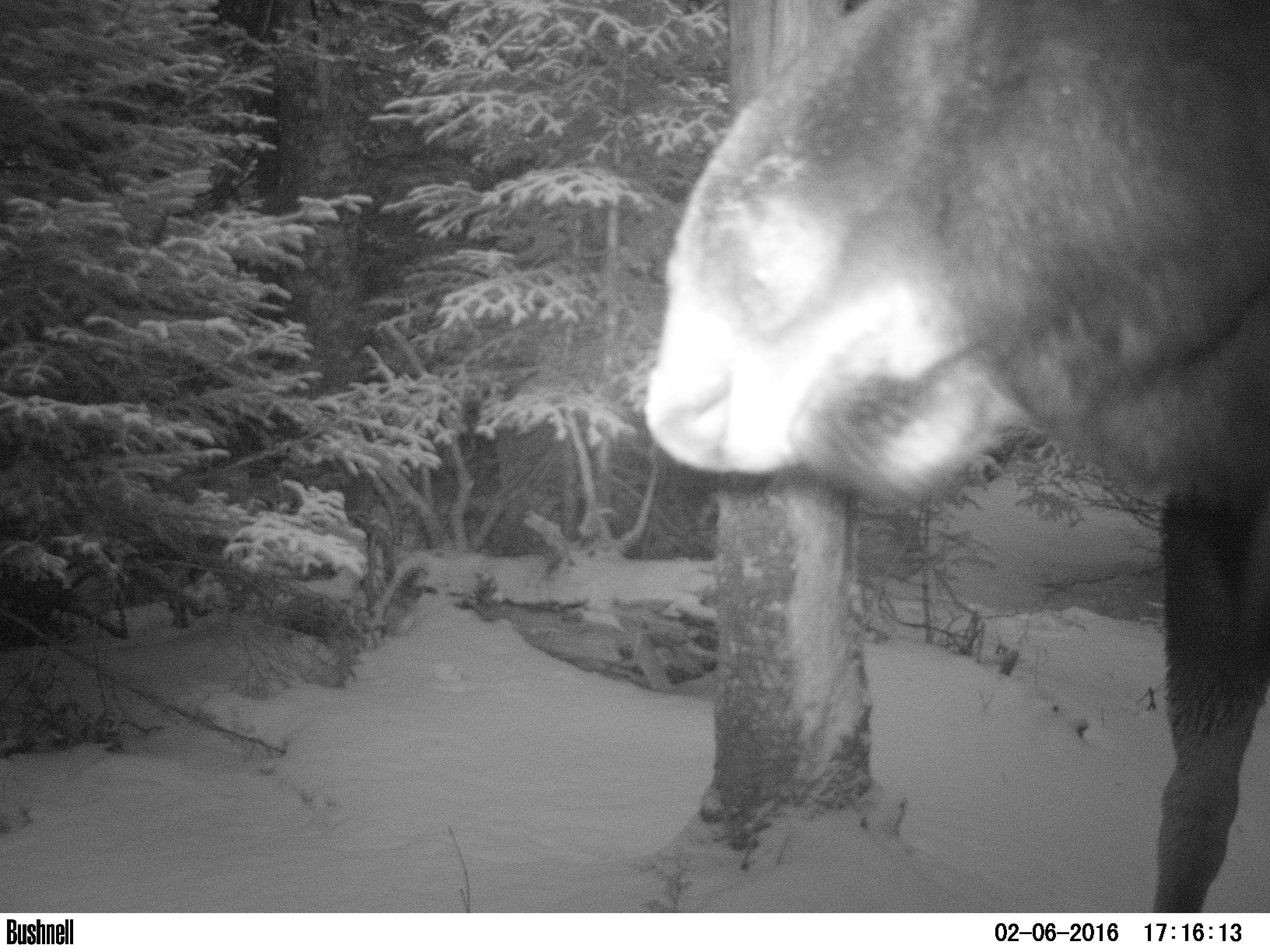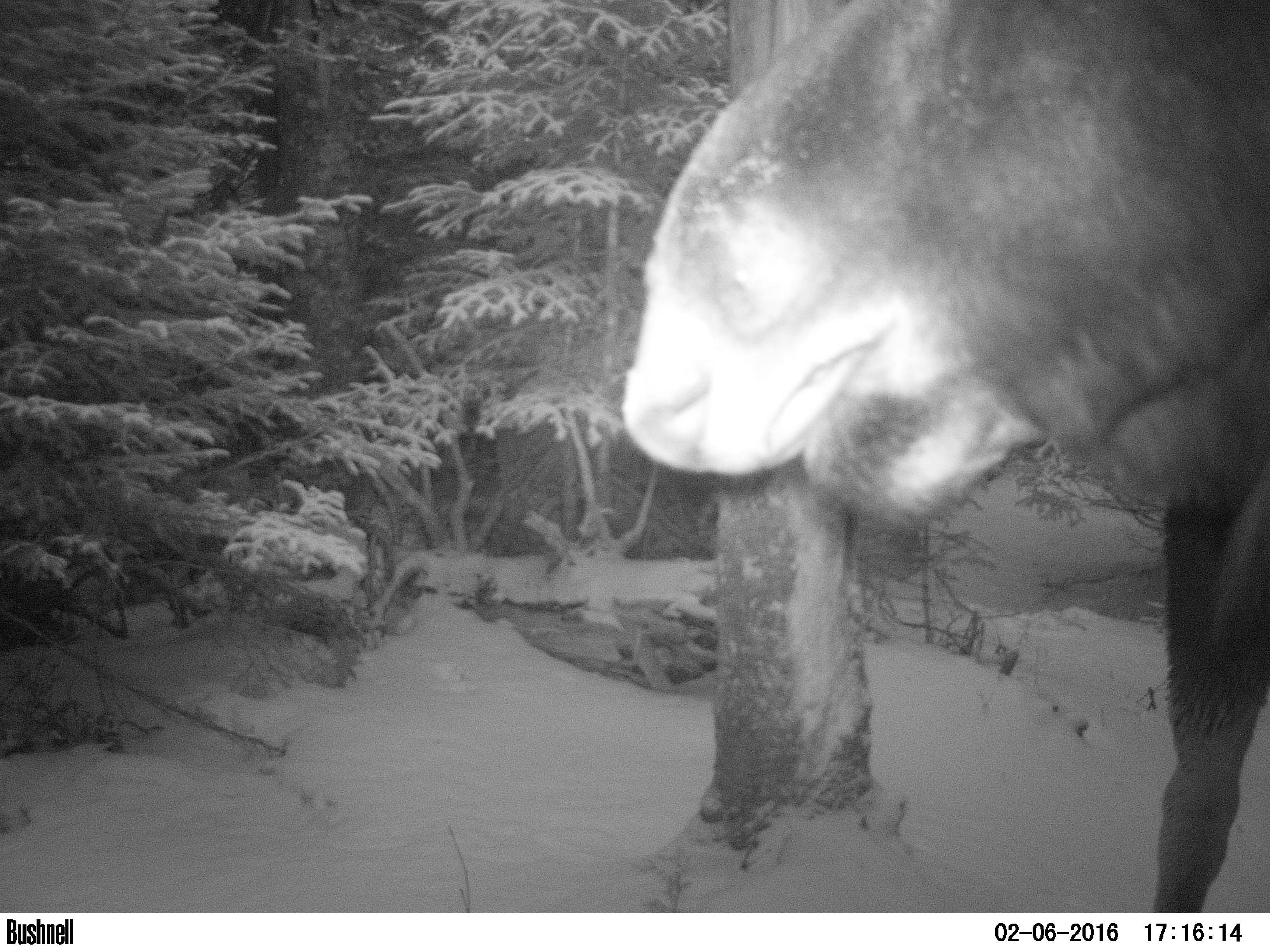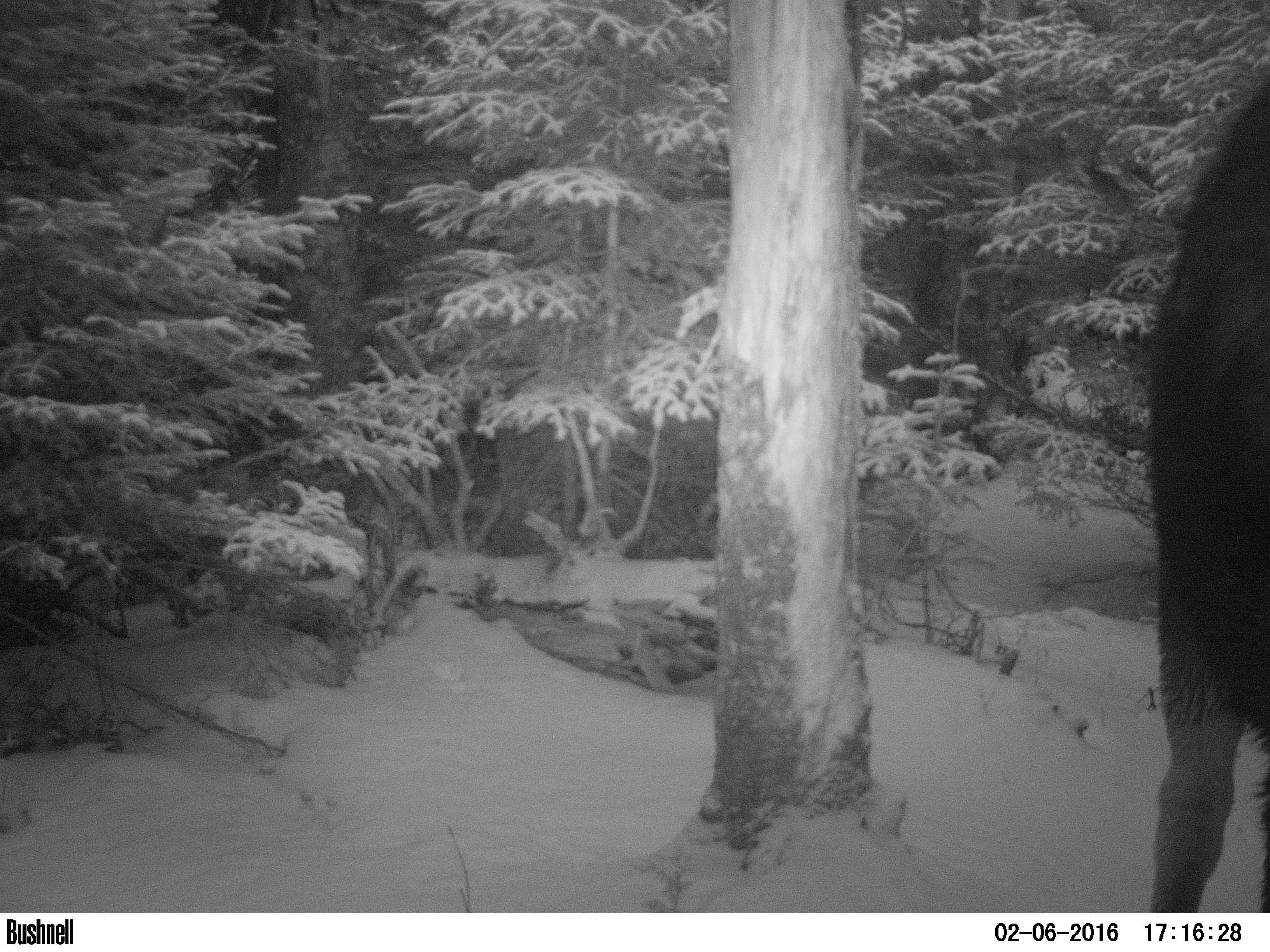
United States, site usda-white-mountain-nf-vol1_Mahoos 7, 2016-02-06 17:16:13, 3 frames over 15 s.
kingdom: Animalia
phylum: Chordata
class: Mammalia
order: Artiodactyla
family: Cervidae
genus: Alces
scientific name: Alces alces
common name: moose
Moose (Alces alces).